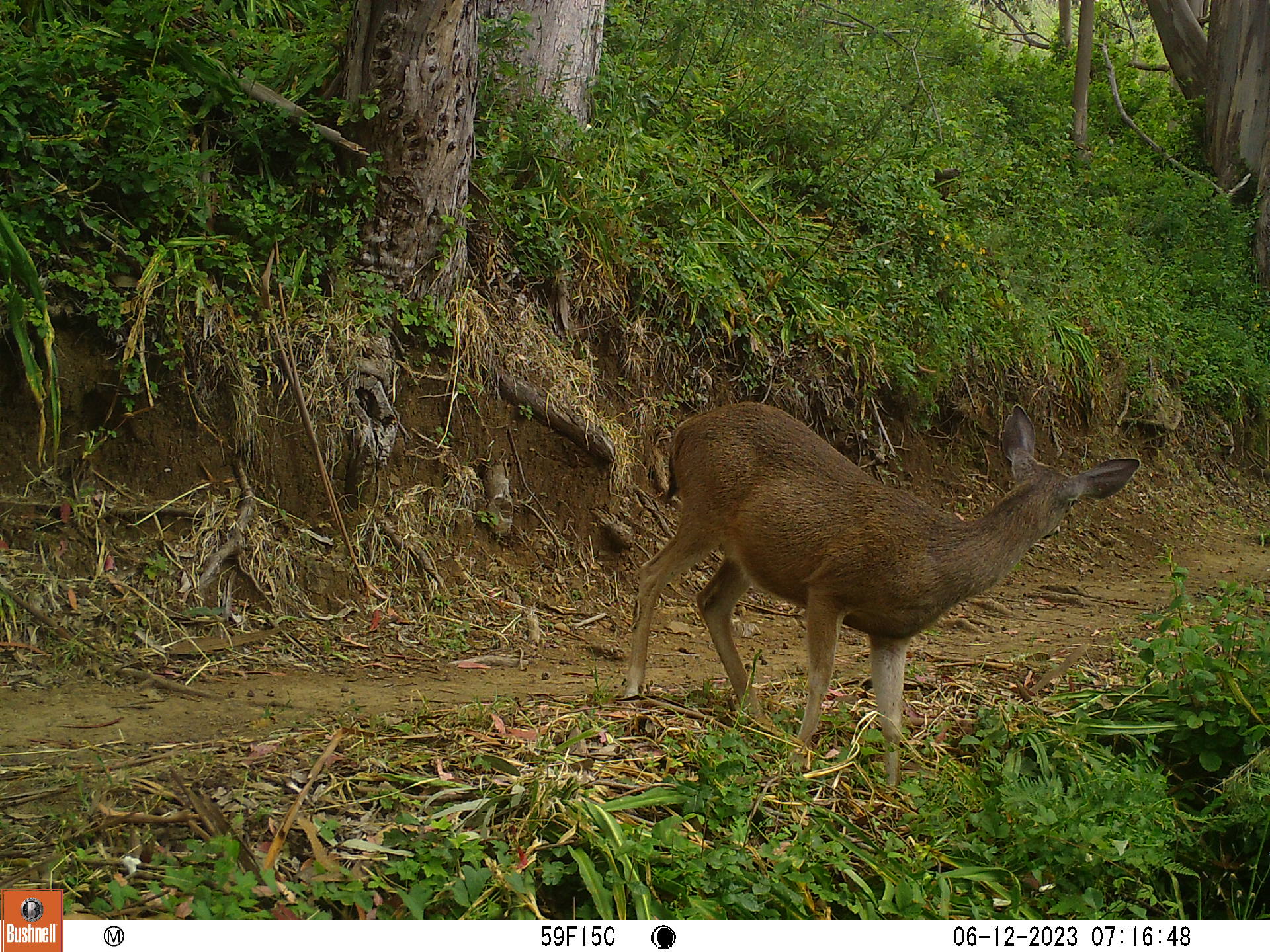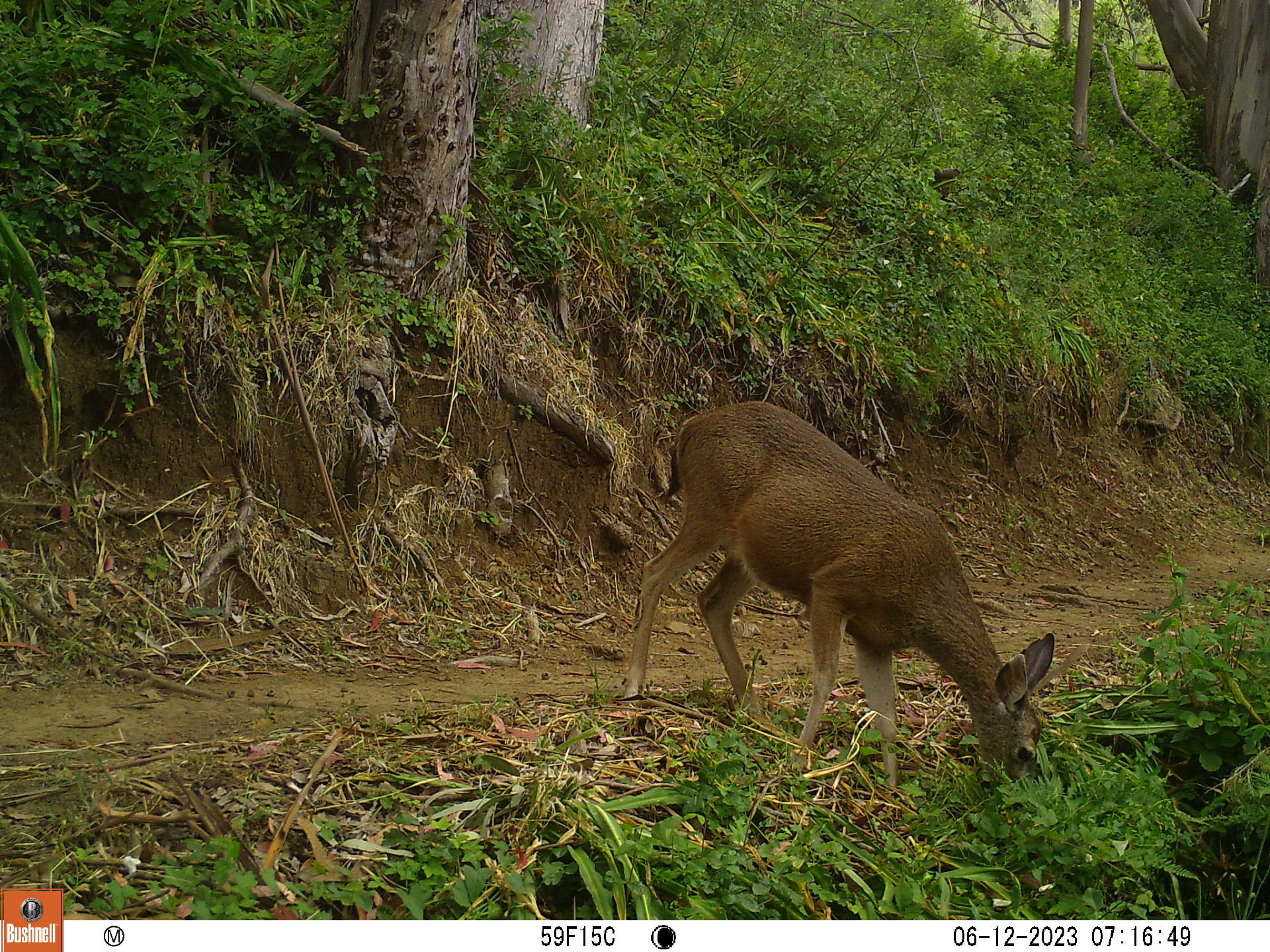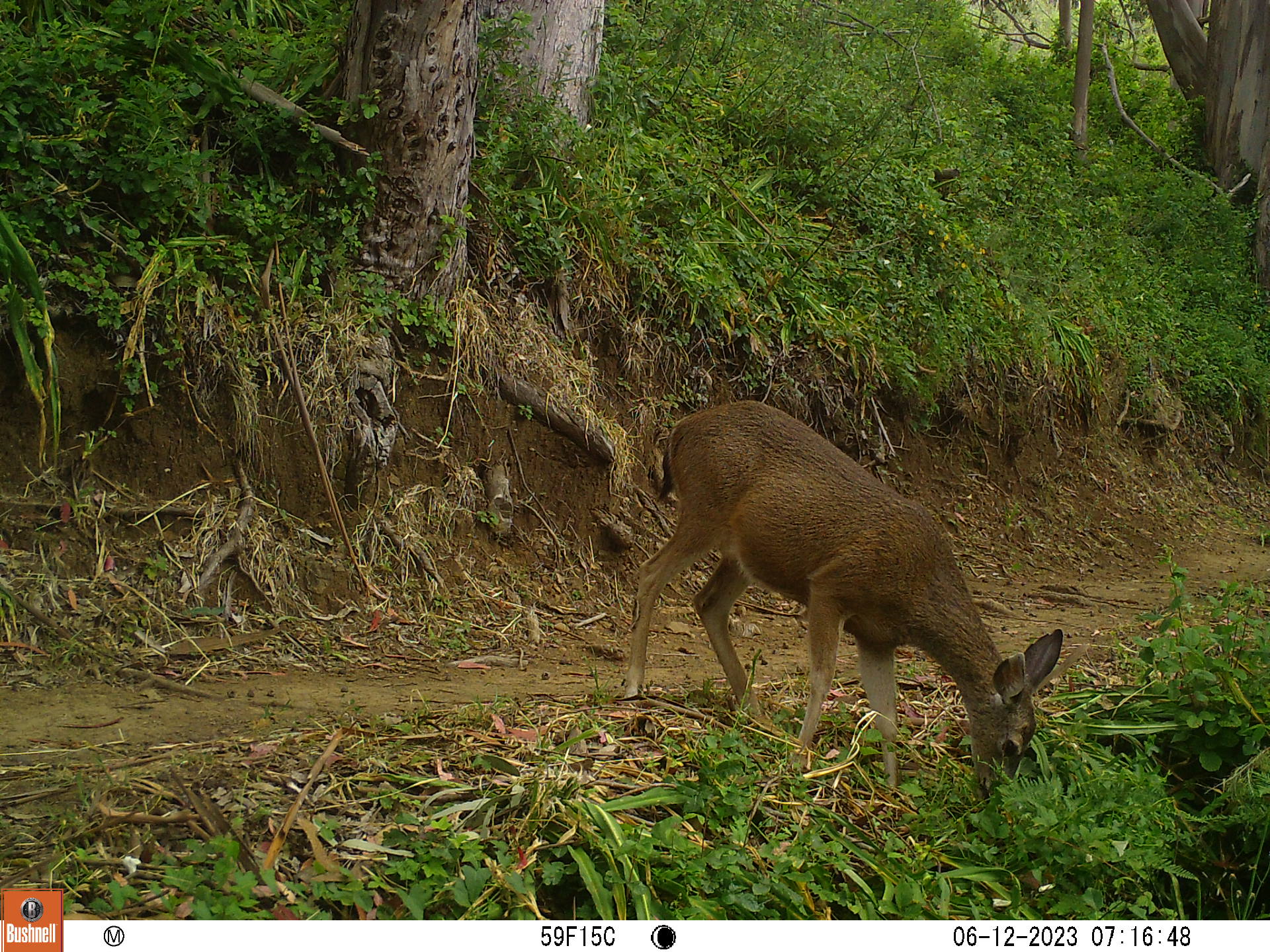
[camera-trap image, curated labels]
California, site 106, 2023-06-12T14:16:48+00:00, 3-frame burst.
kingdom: Animalia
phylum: Chordata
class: Mammalia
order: Artiodactyla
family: Cervidae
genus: Odocoileus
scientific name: Odocoileus hemionus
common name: mule deer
Mule deer (Odocoileus hemionus).